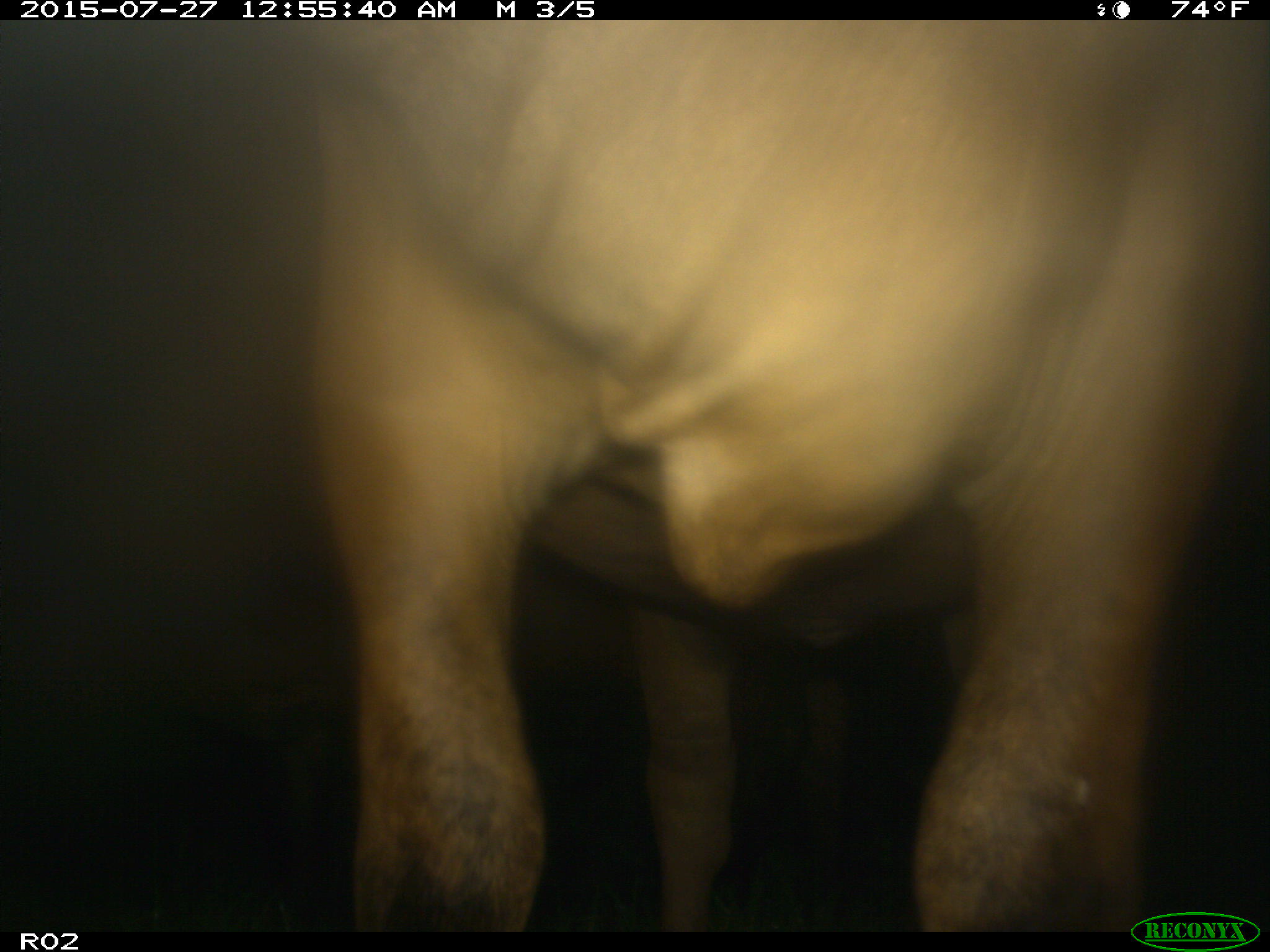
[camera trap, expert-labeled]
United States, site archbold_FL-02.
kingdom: Animalia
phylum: Chordata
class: Mammalia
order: Artiodactyla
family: Bovidae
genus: Bos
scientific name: Bos taurus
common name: domestic cow